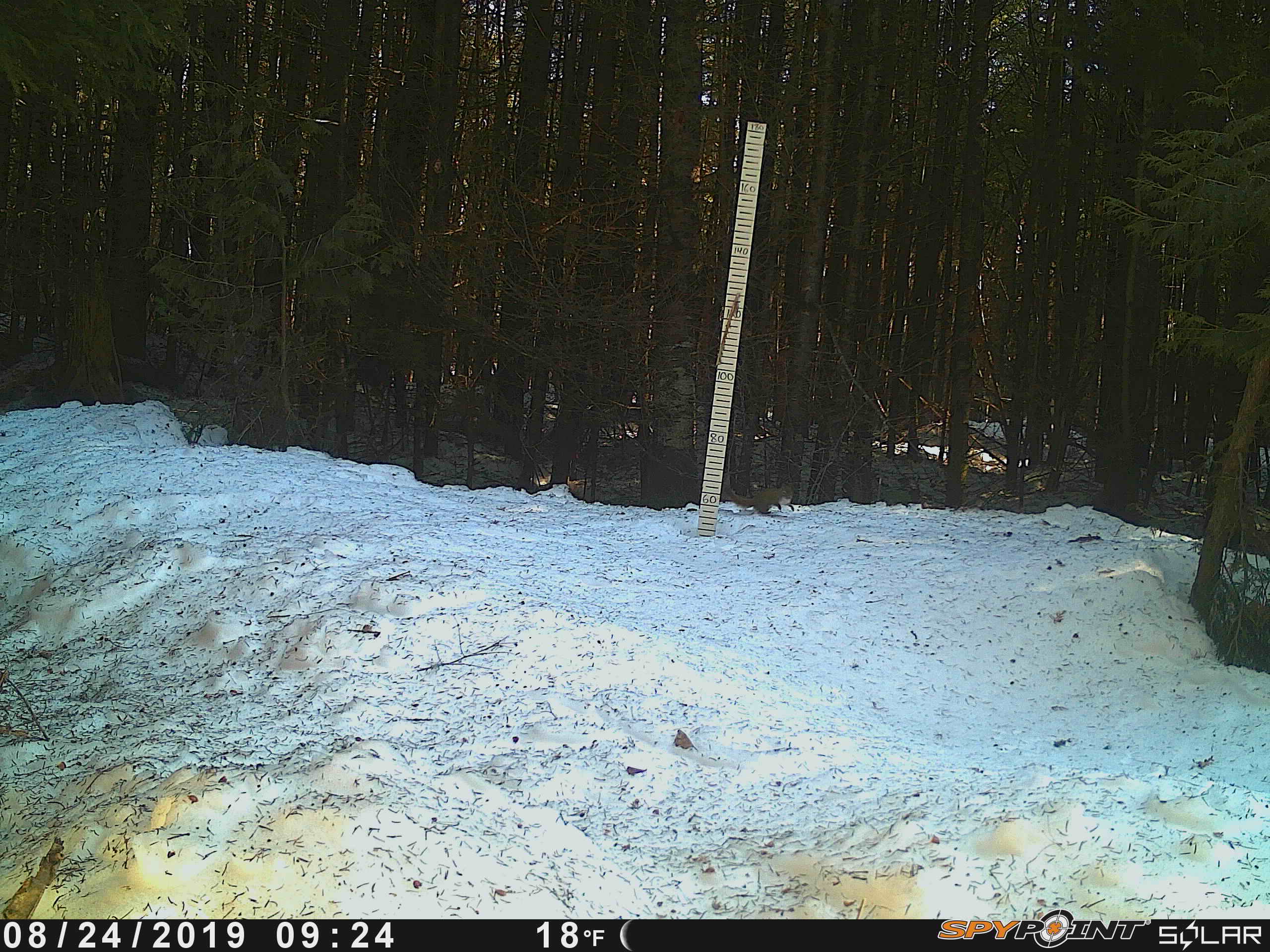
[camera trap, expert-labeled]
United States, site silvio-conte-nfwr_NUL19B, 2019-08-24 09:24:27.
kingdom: Animalia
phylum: Chordata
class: Mammalia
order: Rodentia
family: Sciuridae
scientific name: Sciuridae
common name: squirrel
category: squirrel sp.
Squirrel sp. (squirrel) (Sciuridae).